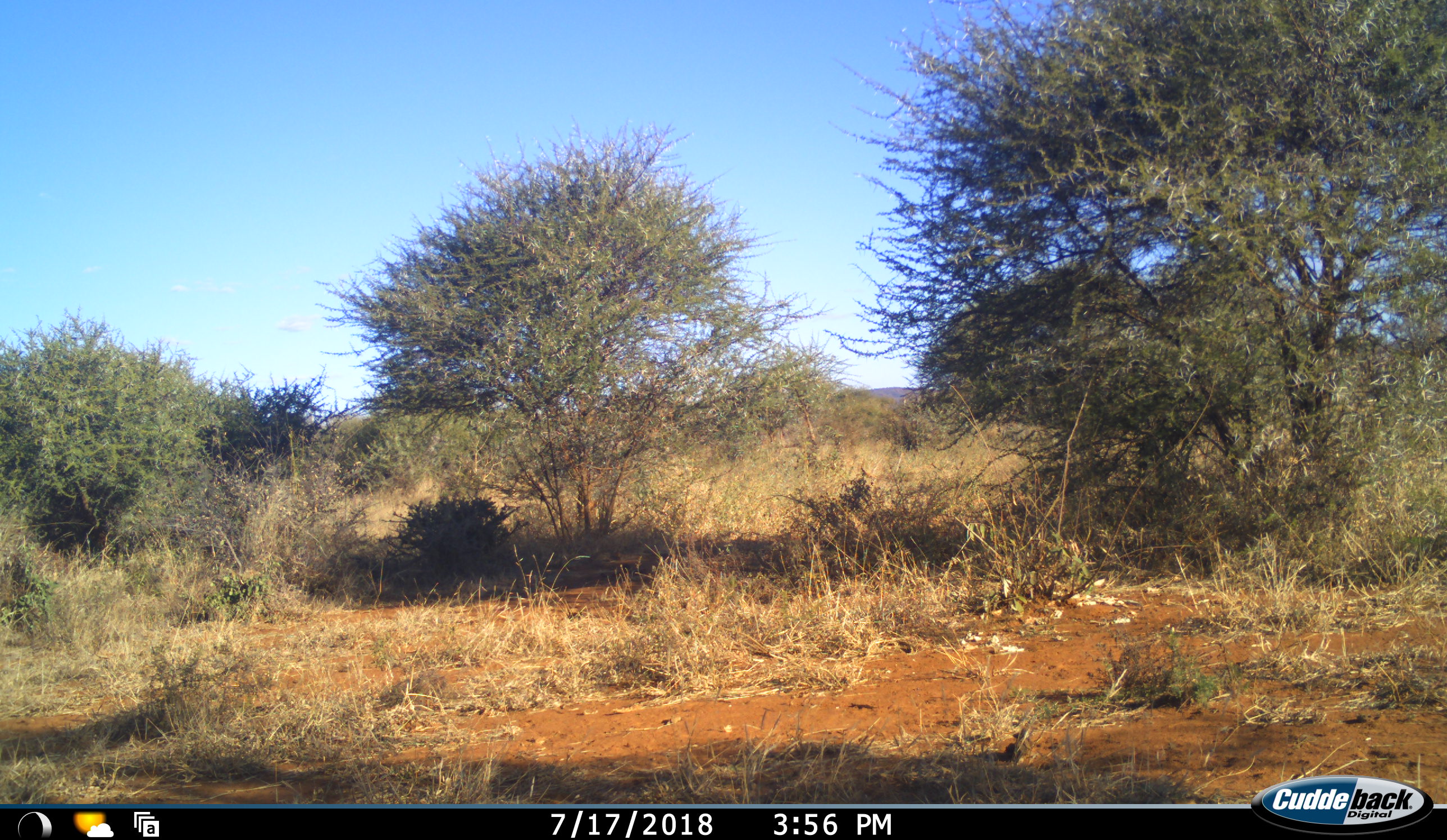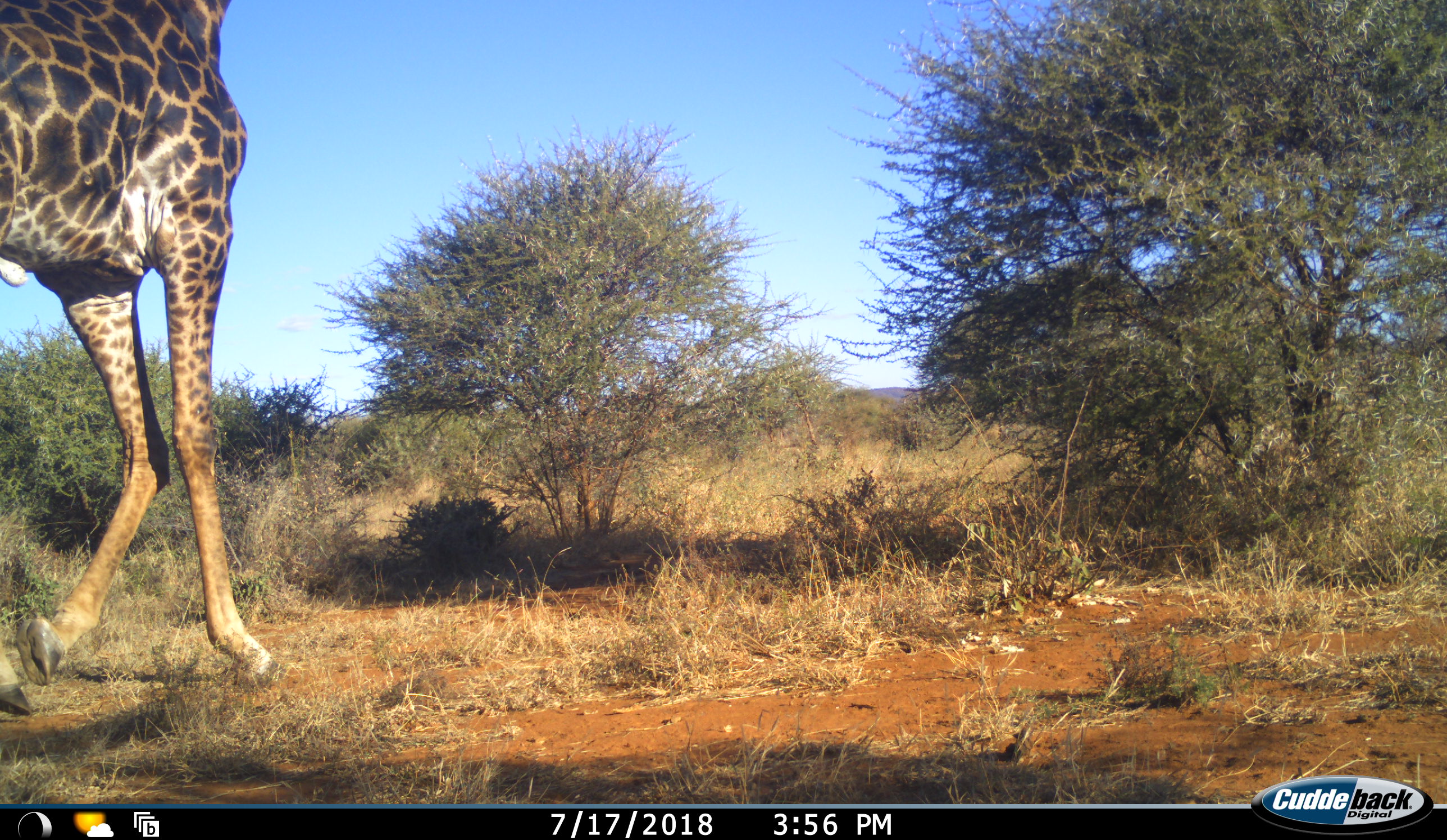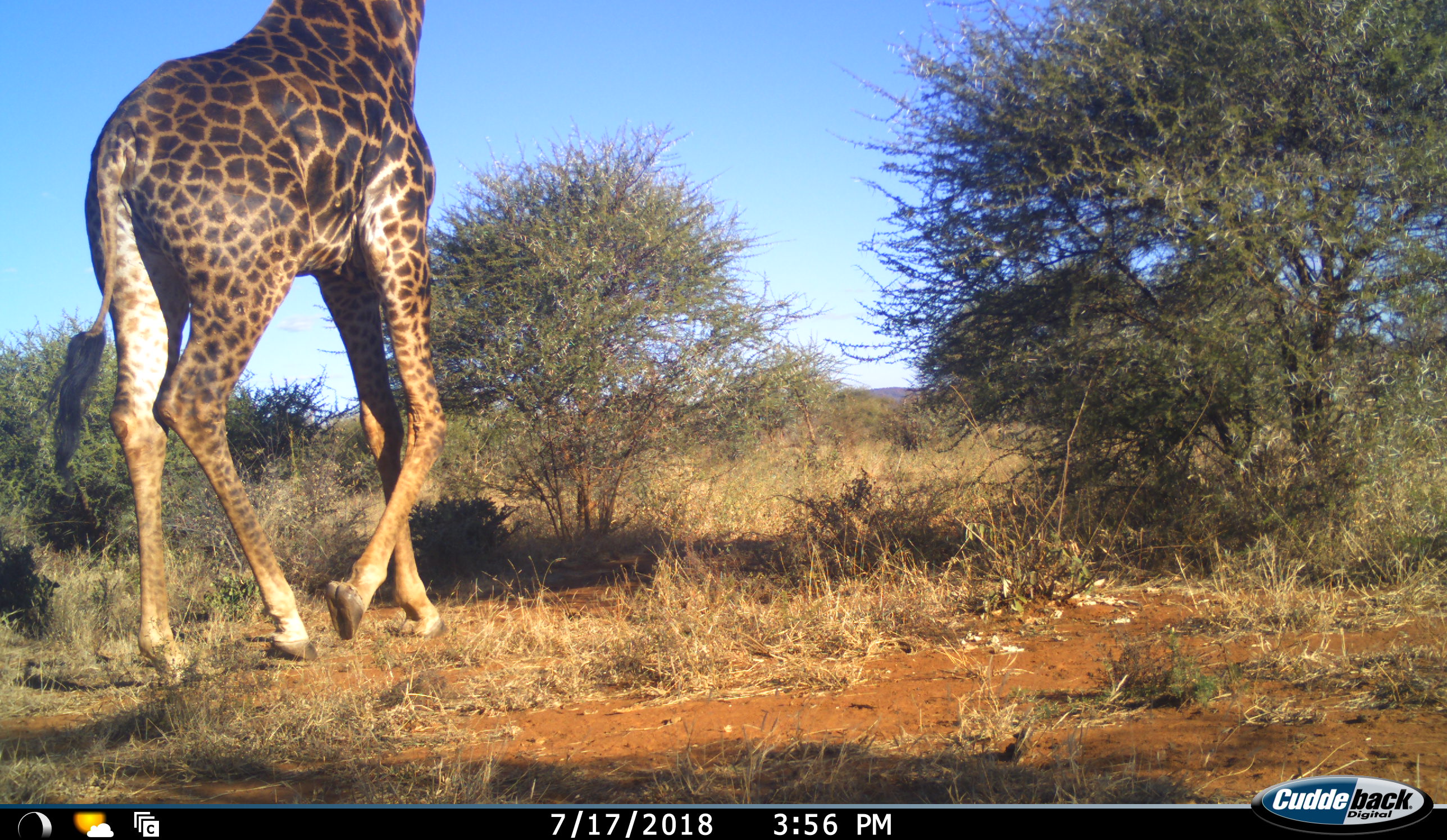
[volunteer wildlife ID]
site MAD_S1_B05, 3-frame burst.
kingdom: Animalia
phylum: Chordata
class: Mammalia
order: Artiodactyla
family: Giraffidae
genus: Giraffa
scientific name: Giraffa camelopardalis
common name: giraffe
Giraffe (Giraffa camelopardalis), count 1. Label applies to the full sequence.